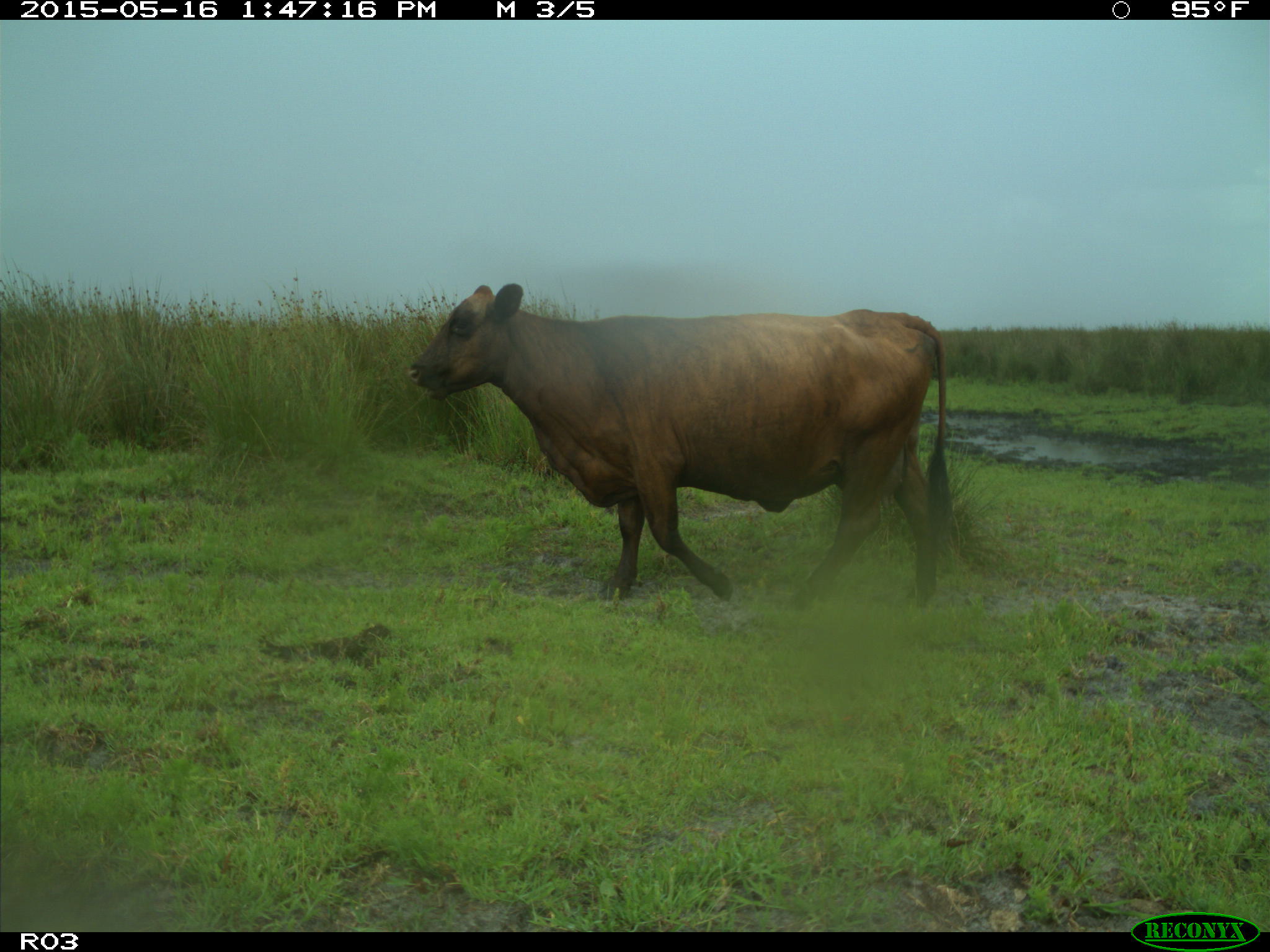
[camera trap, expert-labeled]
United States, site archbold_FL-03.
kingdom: Animalia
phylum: Chordata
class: Mammalia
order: Artiodactyla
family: Bovidae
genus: Bos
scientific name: Bos taurus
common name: domestic cow